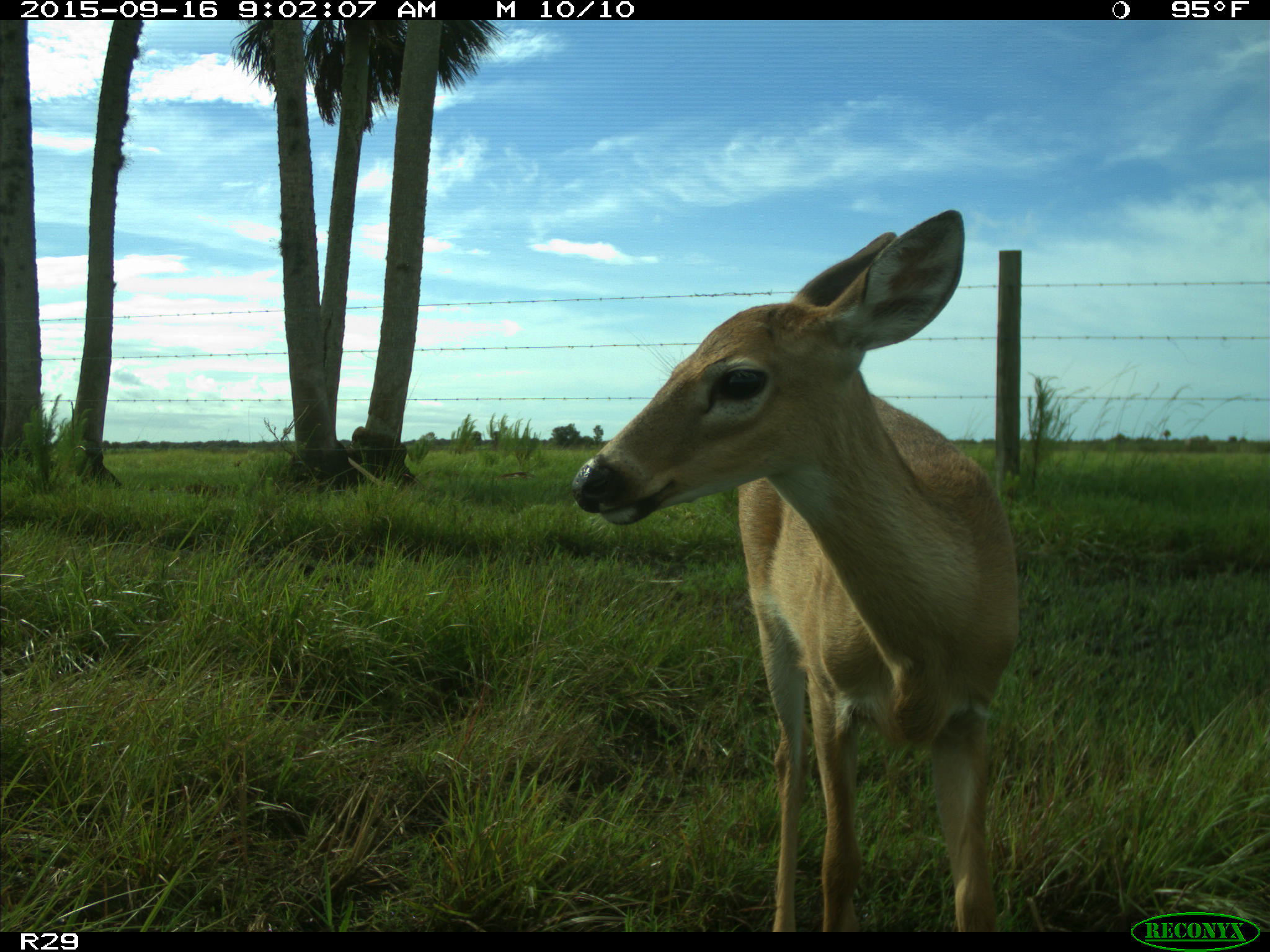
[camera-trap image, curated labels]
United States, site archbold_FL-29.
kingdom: Animalia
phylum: Chordata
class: Mammalia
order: Artiodactyla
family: Cervidae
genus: Odocoileus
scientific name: Odocoileus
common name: deer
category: unidentified deer